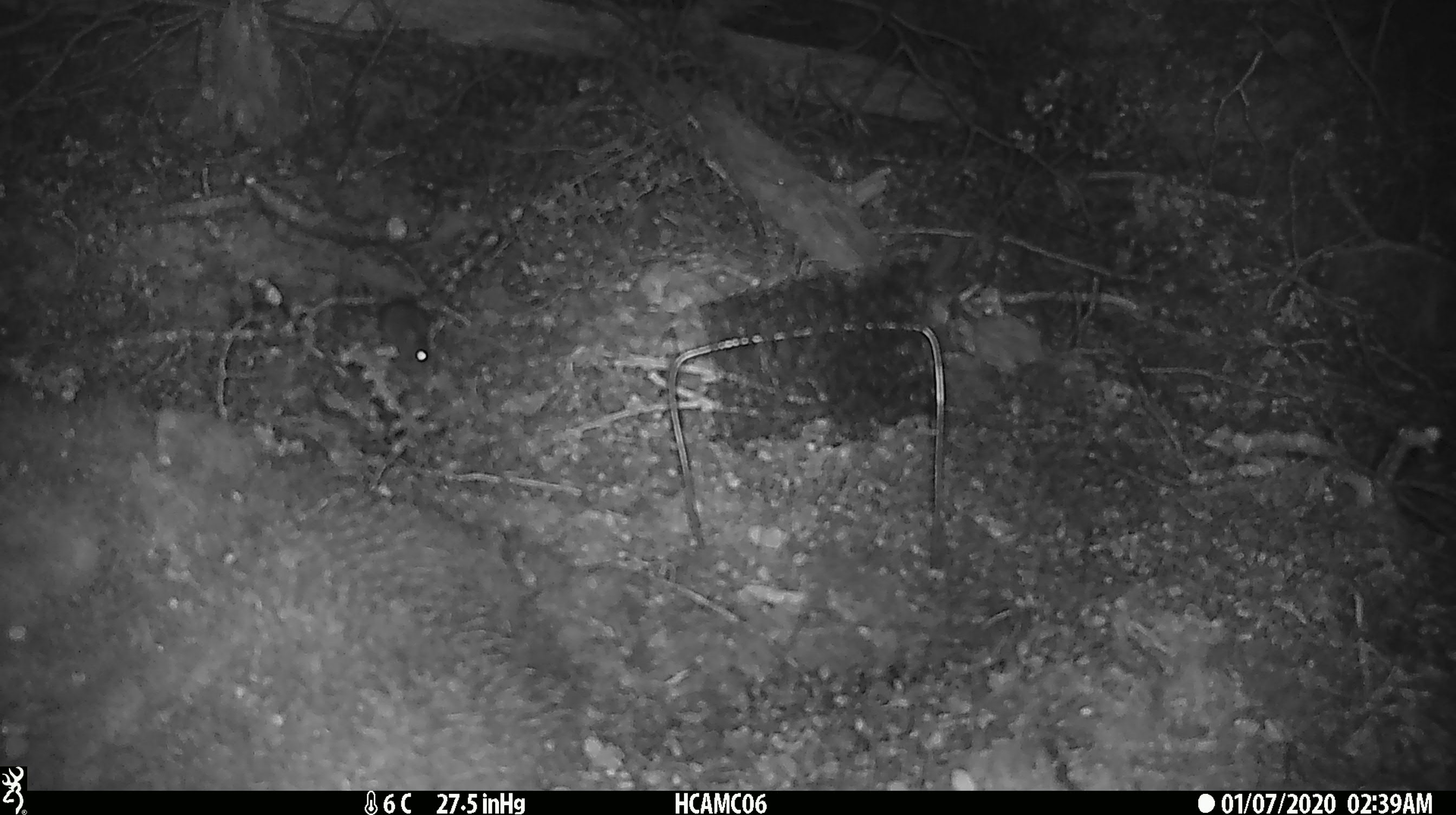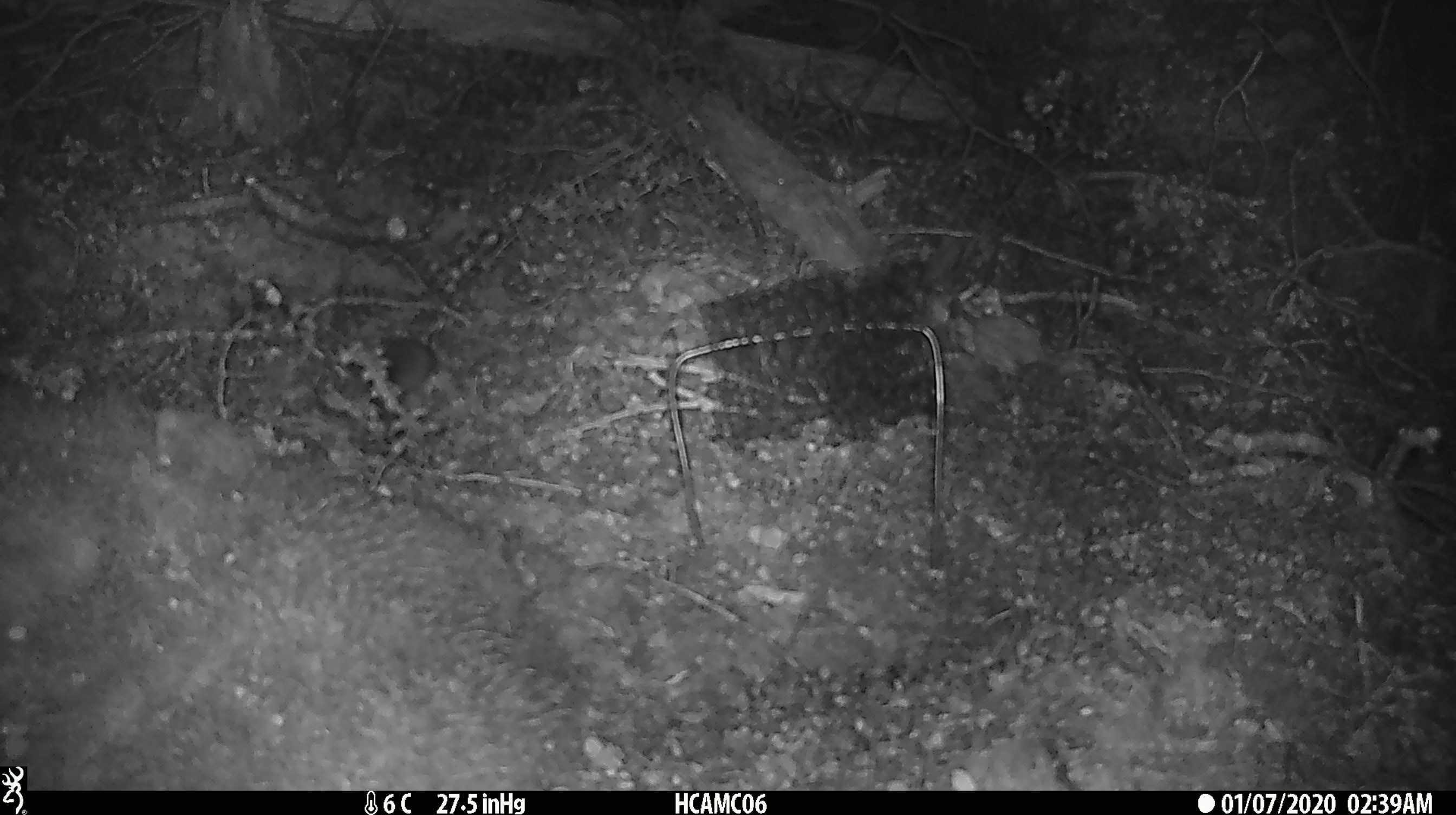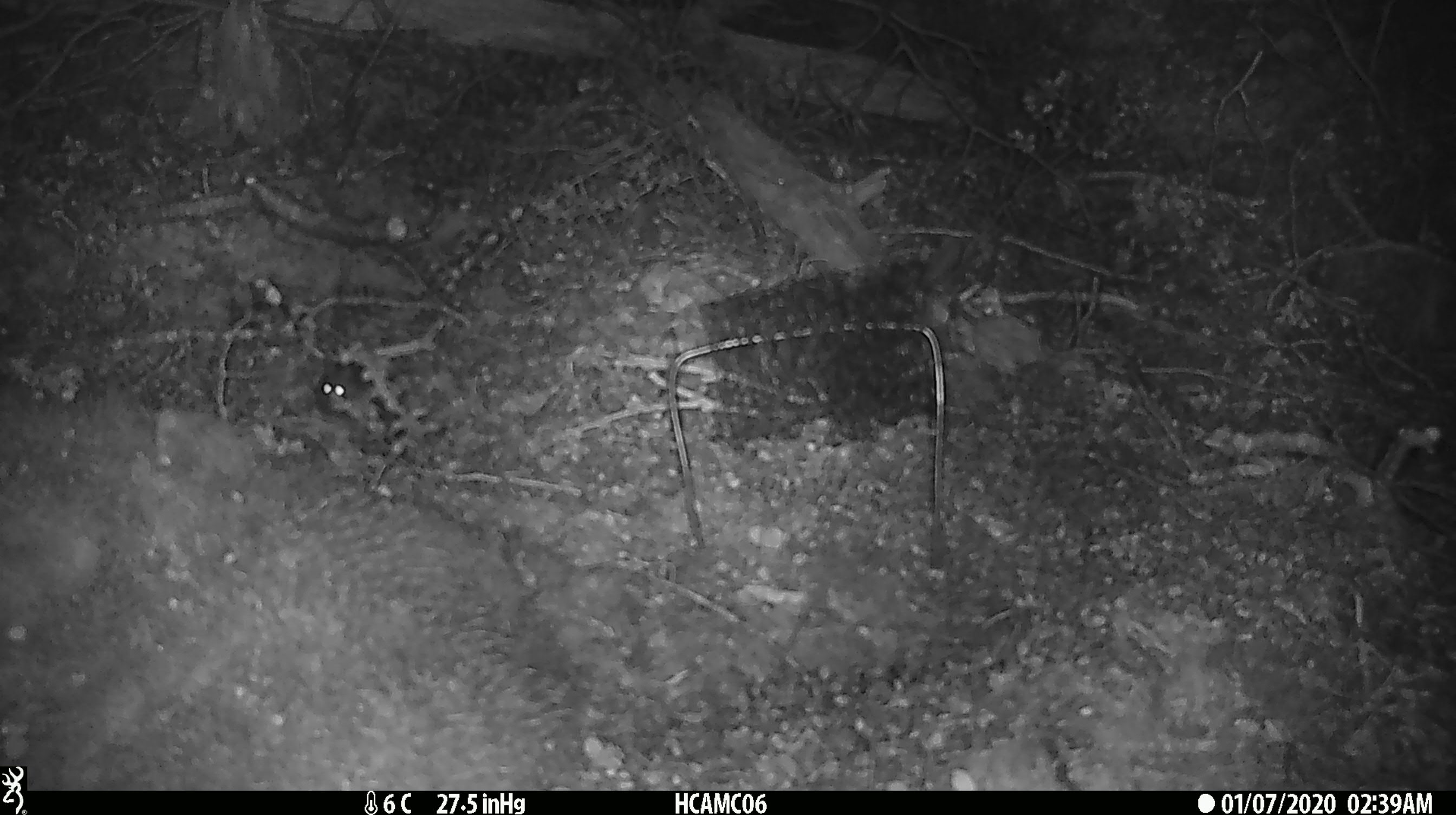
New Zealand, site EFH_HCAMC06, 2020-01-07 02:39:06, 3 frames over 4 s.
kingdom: Animalia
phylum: Chordata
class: Mammalia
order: Rodentia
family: Muridae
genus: Mus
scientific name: Mus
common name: mouse